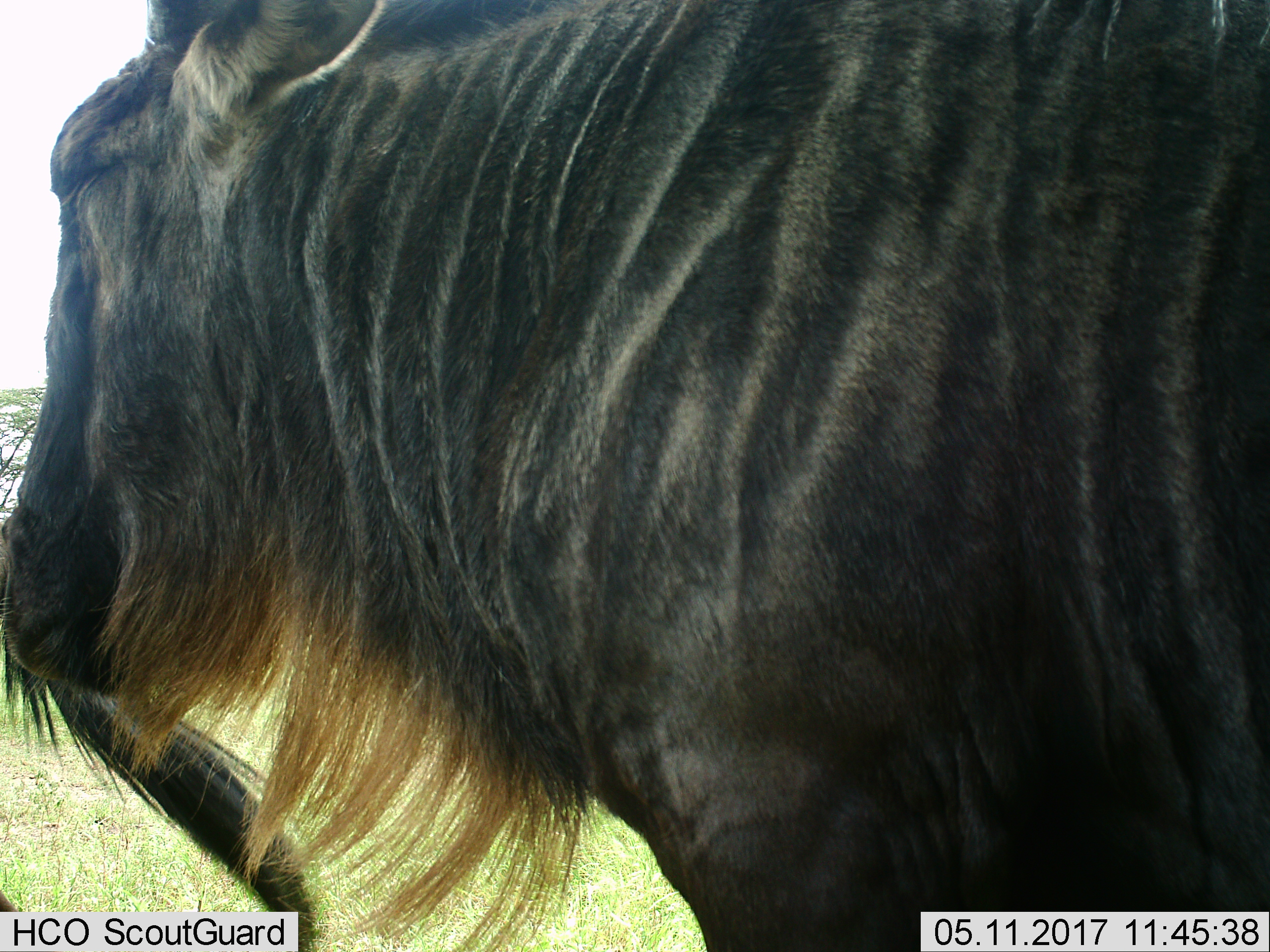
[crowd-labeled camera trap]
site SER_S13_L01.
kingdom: Animalia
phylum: Chordata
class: Mammalia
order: Artiodactyla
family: Bovidae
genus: Connochaetes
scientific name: Connochaetes taurinus taurinus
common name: blue wildebeest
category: wildebeestblue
Wildebeestblue (blue wildebeest) (Connochaetes taurinus taurinus), count 1. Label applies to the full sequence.